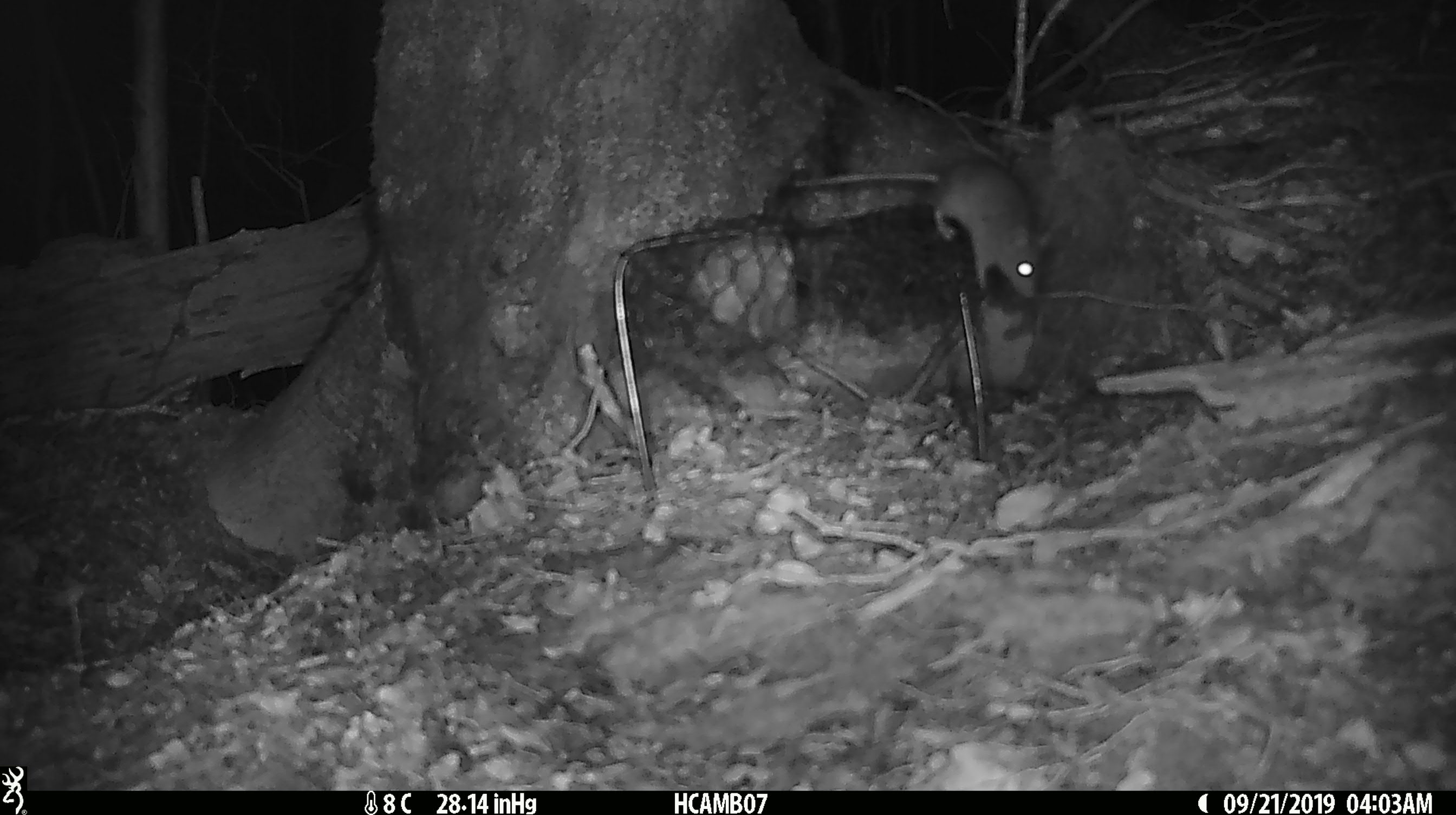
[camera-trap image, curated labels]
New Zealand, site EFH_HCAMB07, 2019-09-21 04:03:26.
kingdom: Animalia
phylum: Chordata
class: Mammalia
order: Rodentia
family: Muridae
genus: Mus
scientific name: Mus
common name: mouse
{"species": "mouse (Mus)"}